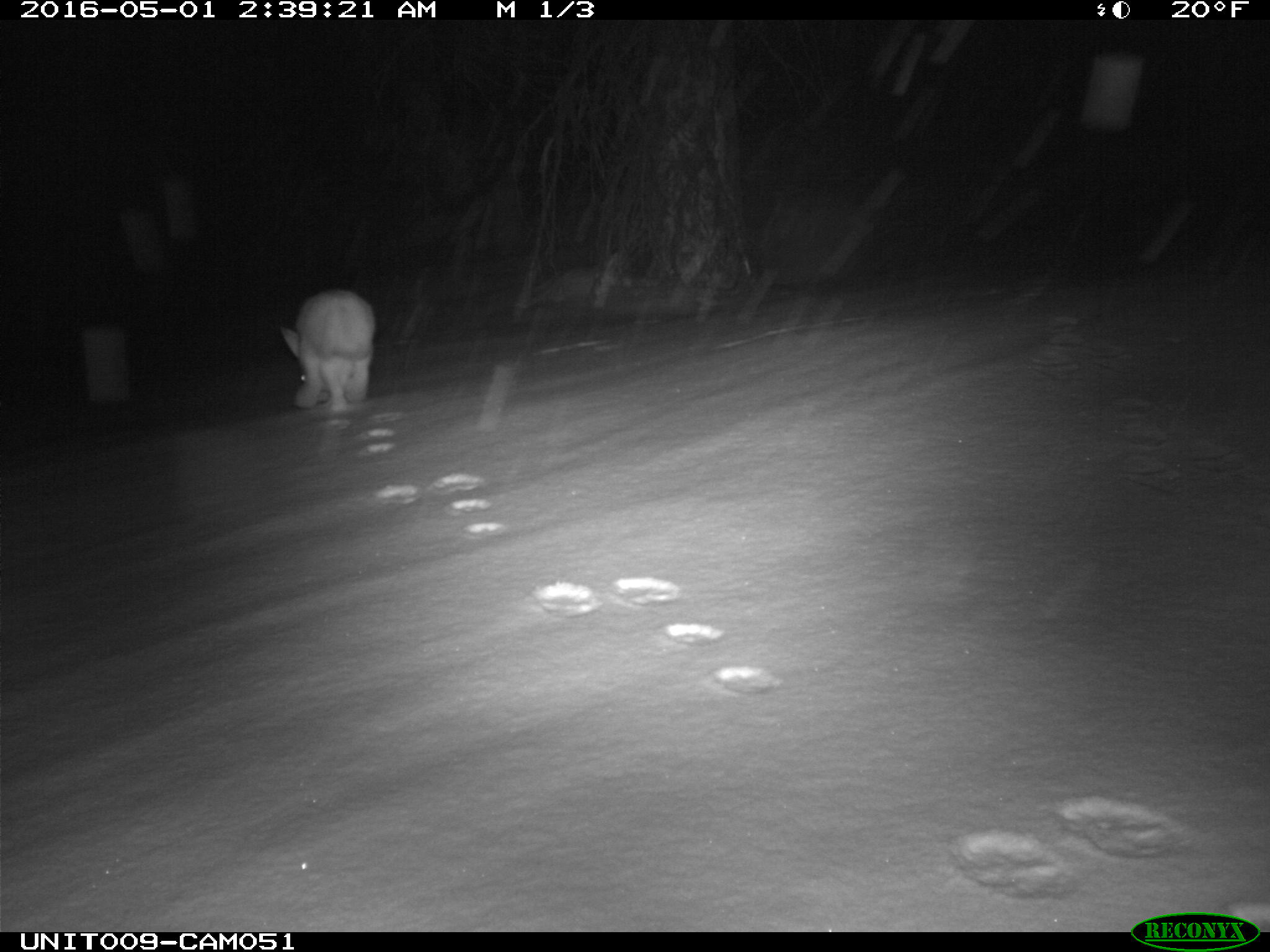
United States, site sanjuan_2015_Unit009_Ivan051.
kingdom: Animalia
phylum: Chordata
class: Mammalia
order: Lagomorpha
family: Leporidae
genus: Lepus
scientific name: Lepus americanus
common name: snowshoe hare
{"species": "Lepus americanus (snowshoe hare)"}